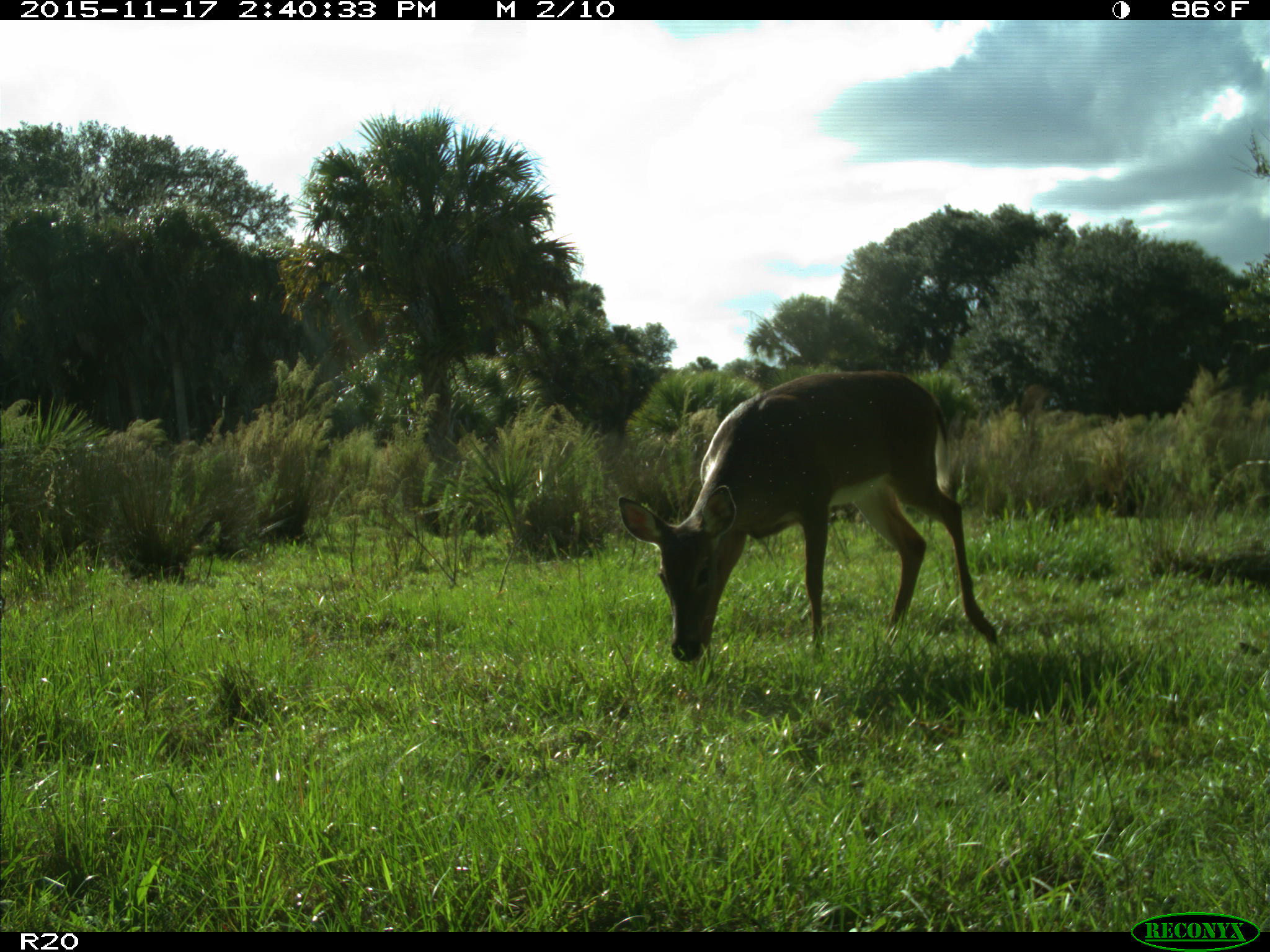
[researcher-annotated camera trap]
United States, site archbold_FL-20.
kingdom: Animalia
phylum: Chordata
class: Mammalia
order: Artiodactyla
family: Cervidae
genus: Odocoileus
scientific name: Odocoileus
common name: deer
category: unidentified deer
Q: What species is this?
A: Unidentified deer (deer) (Odocoileus).